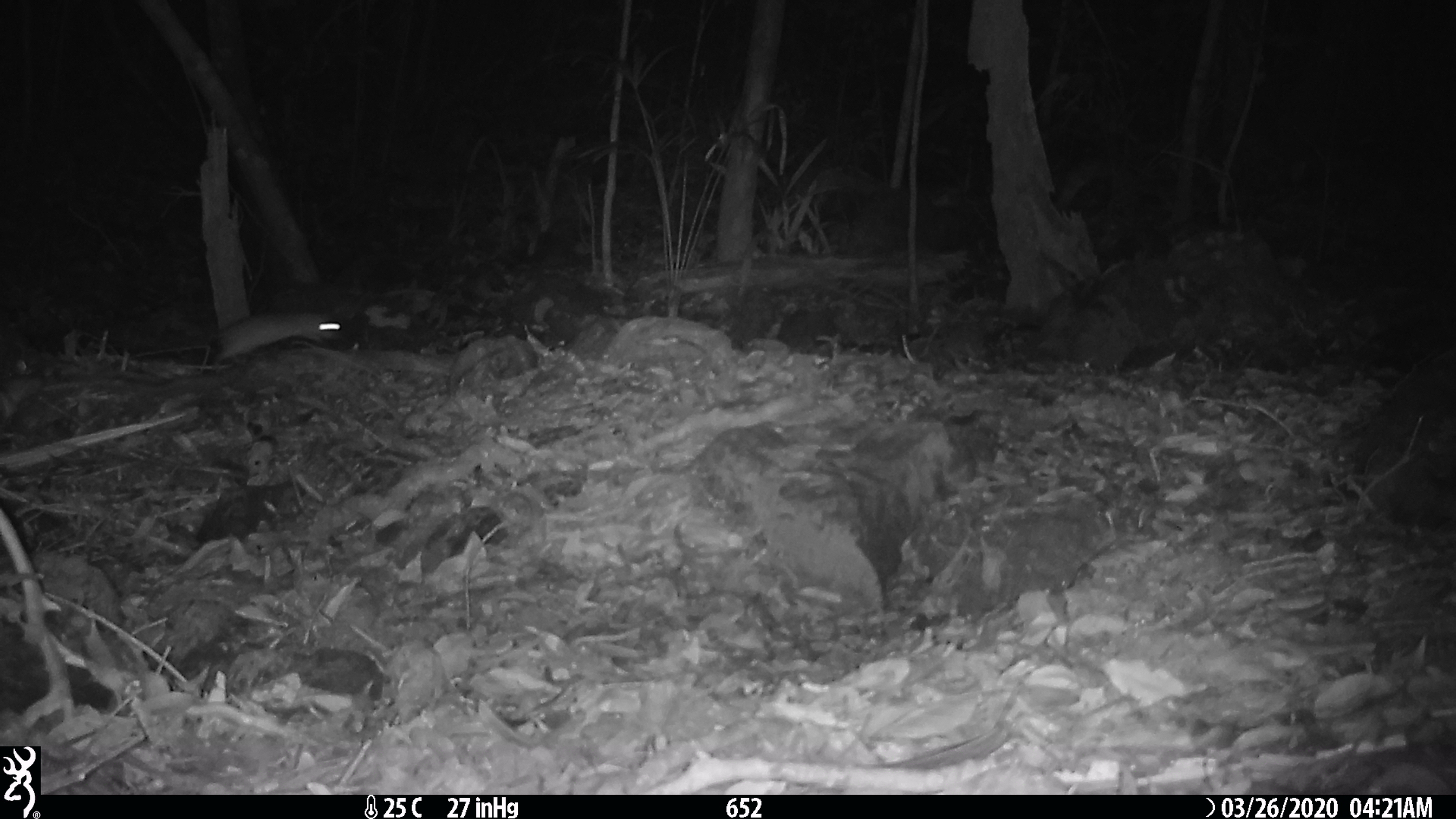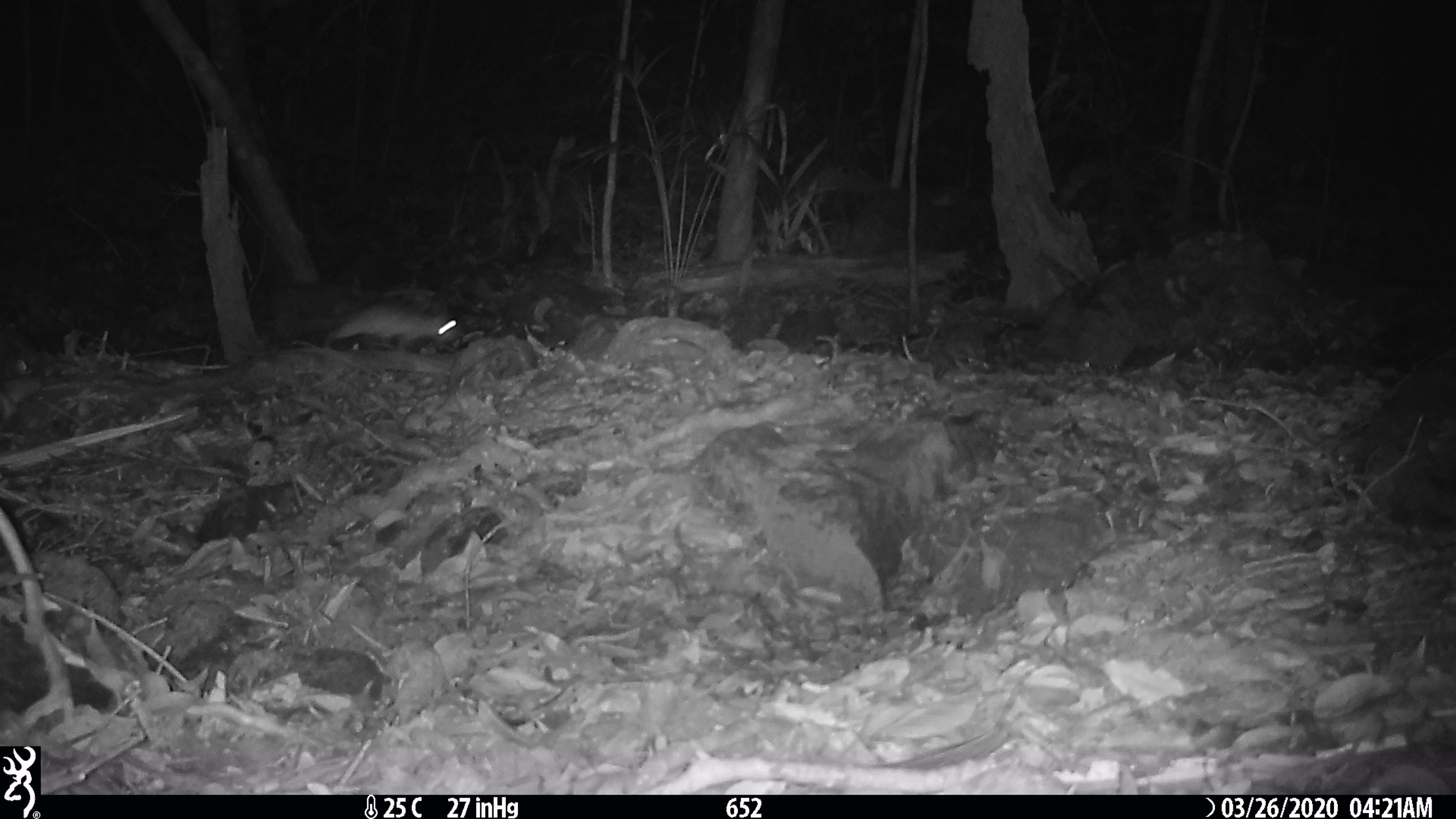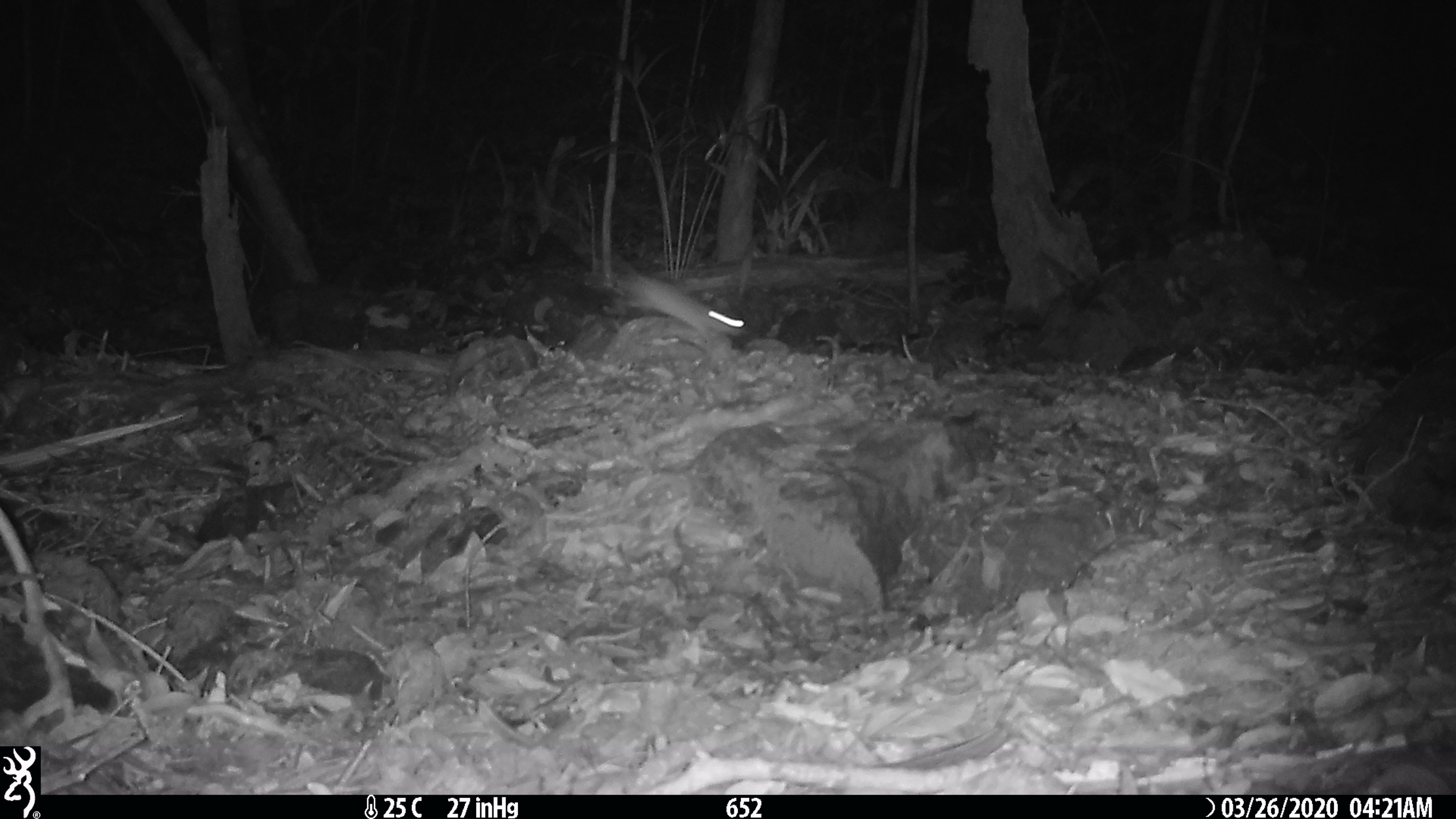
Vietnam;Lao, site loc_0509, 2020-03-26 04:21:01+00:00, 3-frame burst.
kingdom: Animalia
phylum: Chordata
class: Mammalia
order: Rodentia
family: Muridae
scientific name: Muridae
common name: old-world mice and rats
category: unidentified murid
Unidentified murid (old-world mice and rats) (Muridae). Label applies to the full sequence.